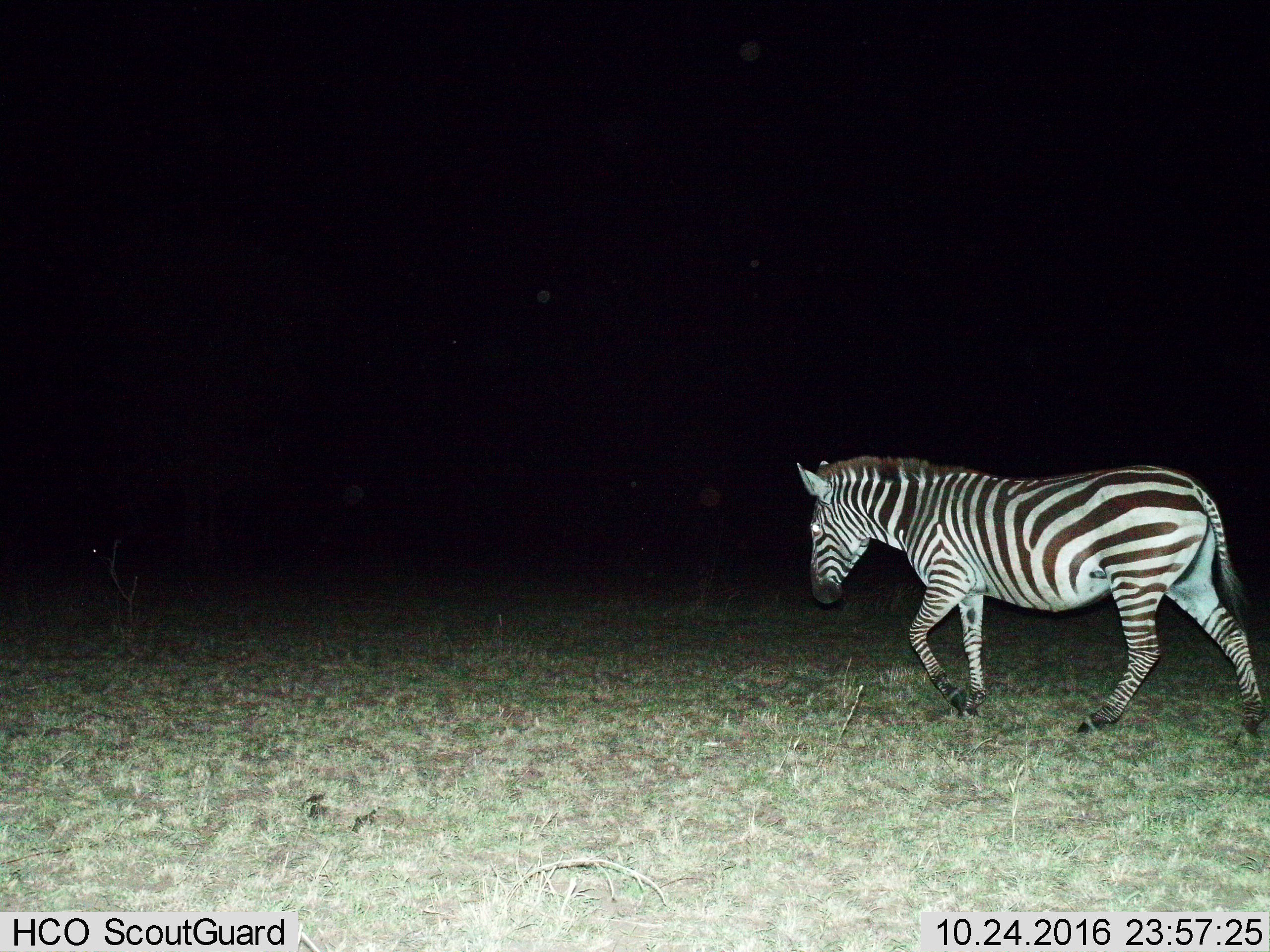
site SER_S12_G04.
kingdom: Animalia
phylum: Chordata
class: Mammalia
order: Perissodactyla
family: Equidae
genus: Equus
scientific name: Equus quagga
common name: plains zebra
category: zebraplains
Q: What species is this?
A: Zebraplains (plains zebra) (Equus quagga).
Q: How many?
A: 1.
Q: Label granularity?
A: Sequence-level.